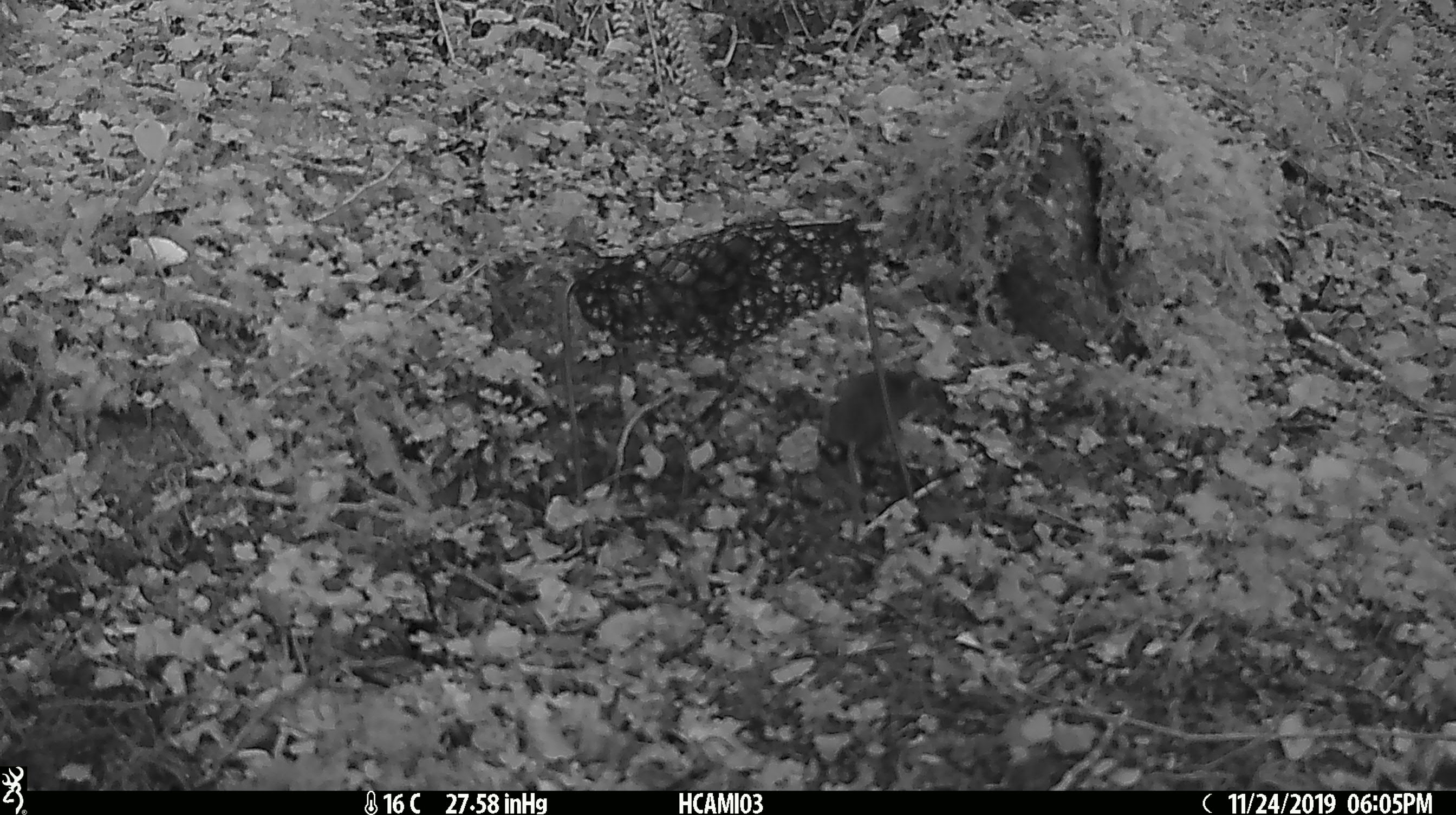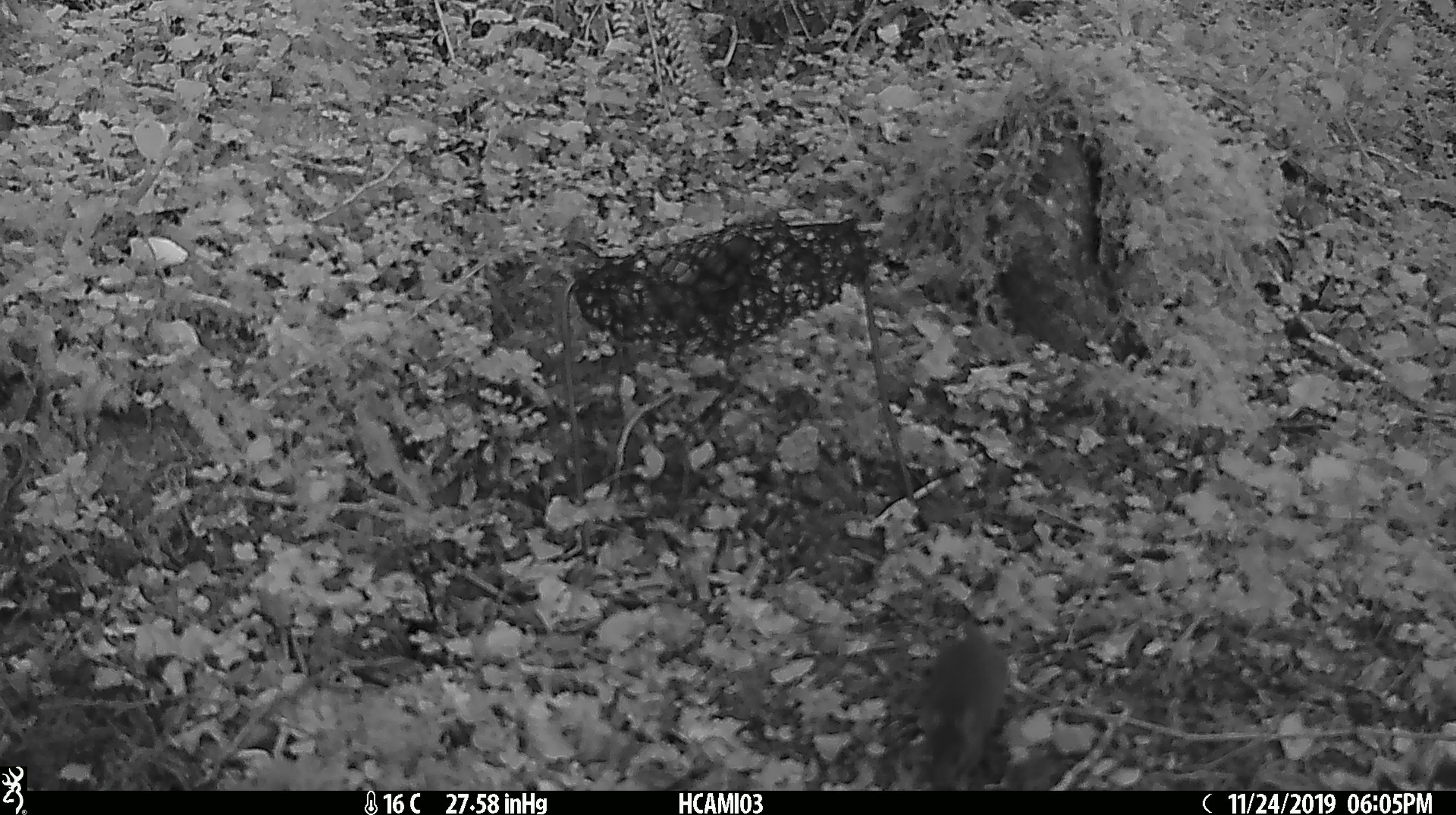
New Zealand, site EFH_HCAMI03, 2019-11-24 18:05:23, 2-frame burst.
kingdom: Animalia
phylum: Chordata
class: Mammalia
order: Rodentia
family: Muridae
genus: Mus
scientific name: Mus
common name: mouse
Mouse (Mus).